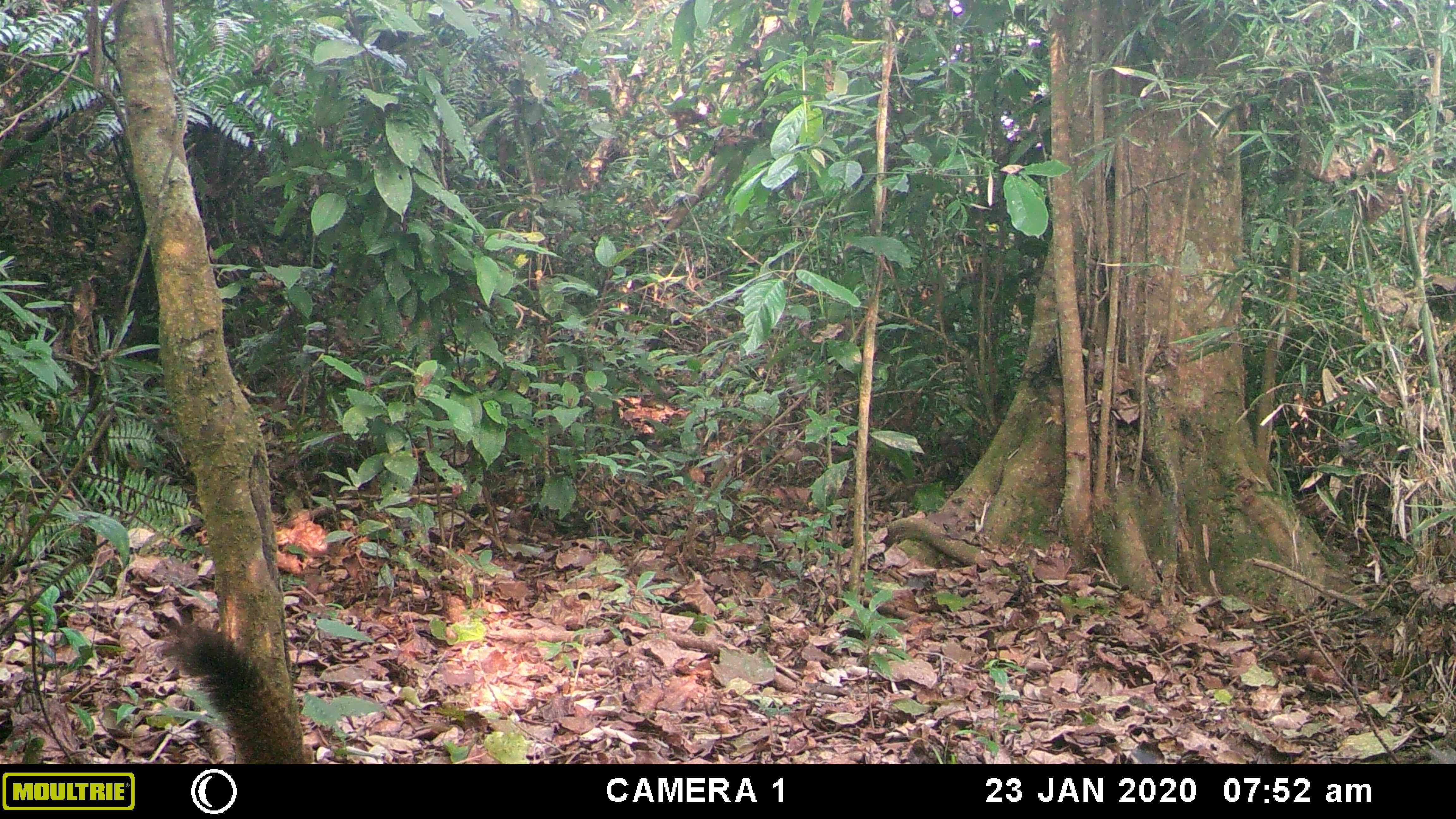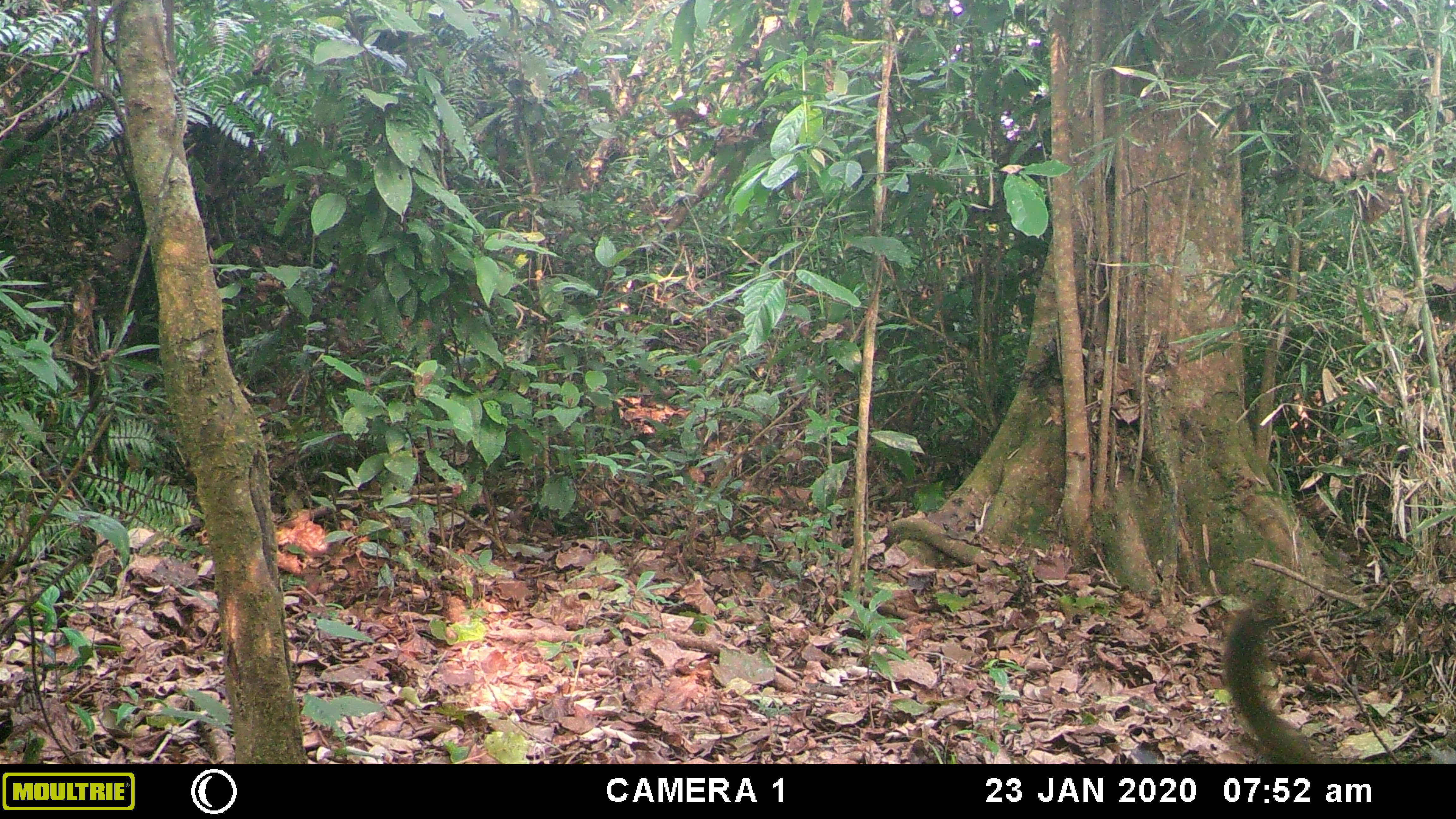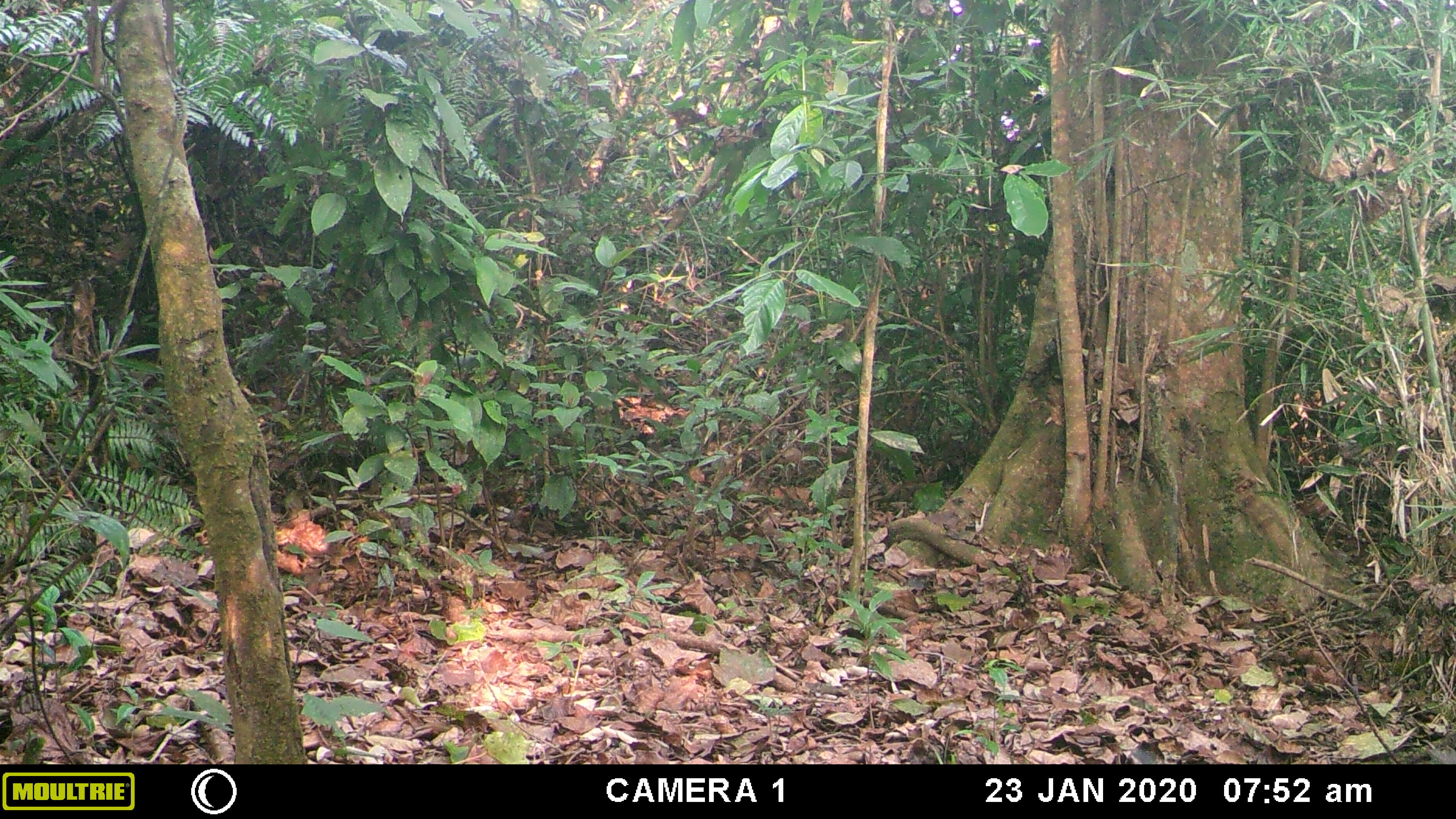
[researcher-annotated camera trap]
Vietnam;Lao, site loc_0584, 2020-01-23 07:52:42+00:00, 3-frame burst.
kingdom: Animalia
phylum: Chordata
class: Mammalia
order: Rodentia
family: Sciuridae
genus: Callosciurus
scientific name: Callosciurus erythraeus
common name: pallas's squirrel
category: pallass squirrel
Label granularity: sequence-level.